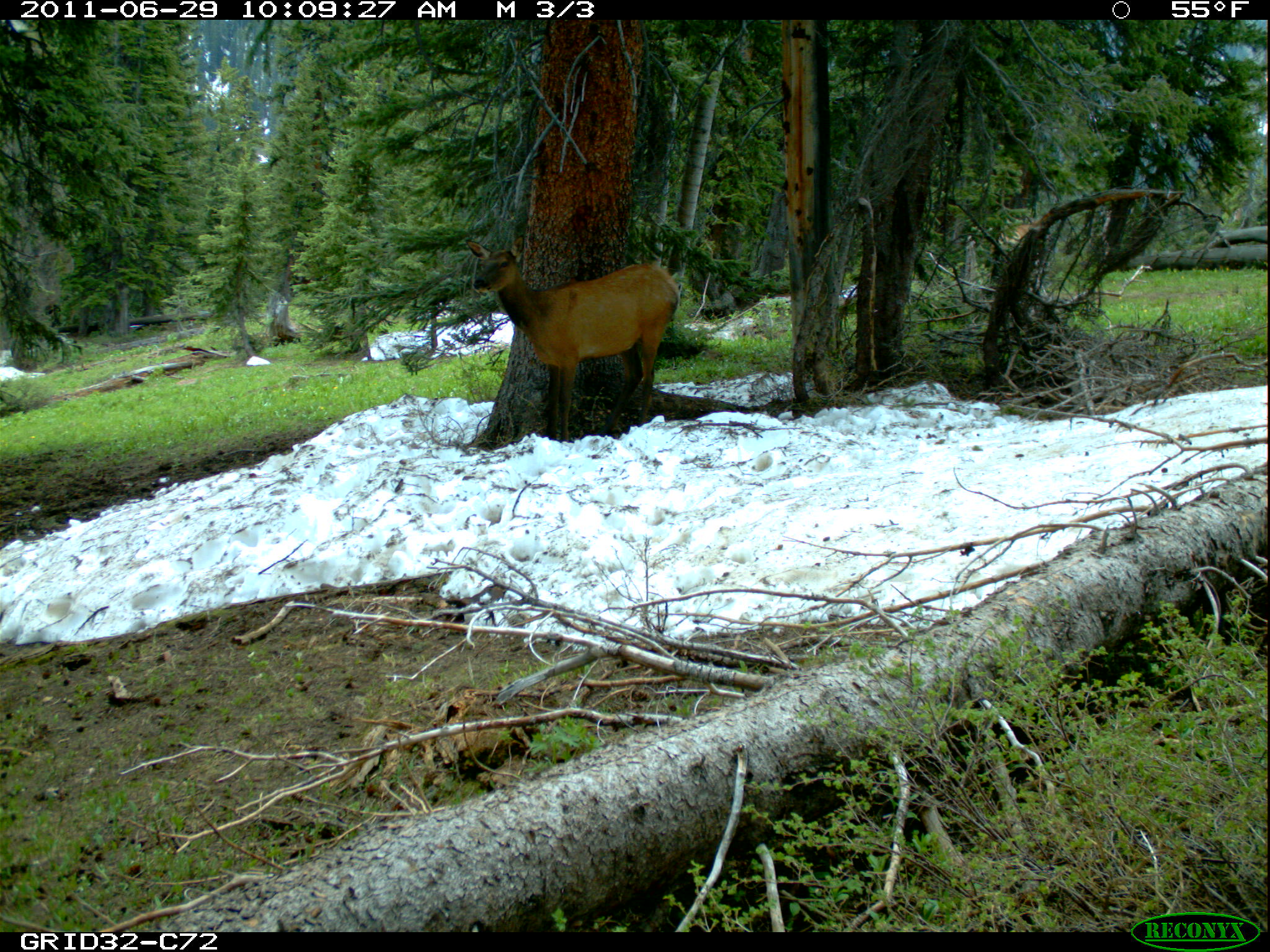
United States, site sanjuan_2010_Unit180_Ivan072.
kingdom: Animalia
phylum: Chordata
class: Mammalia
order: Artiodactyla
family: Cervidae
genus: Cervus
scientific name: Cervus elaphus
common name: red deer